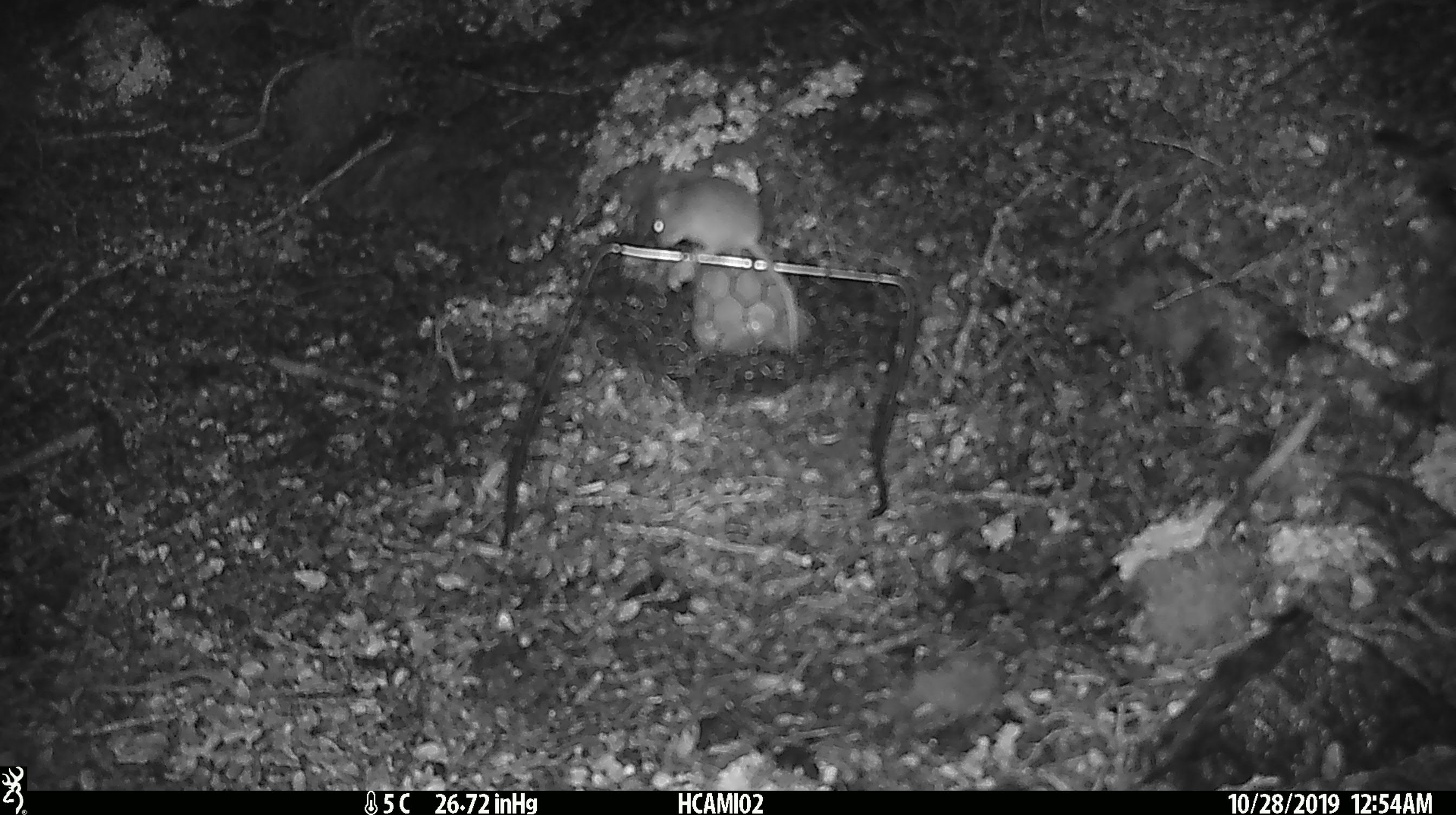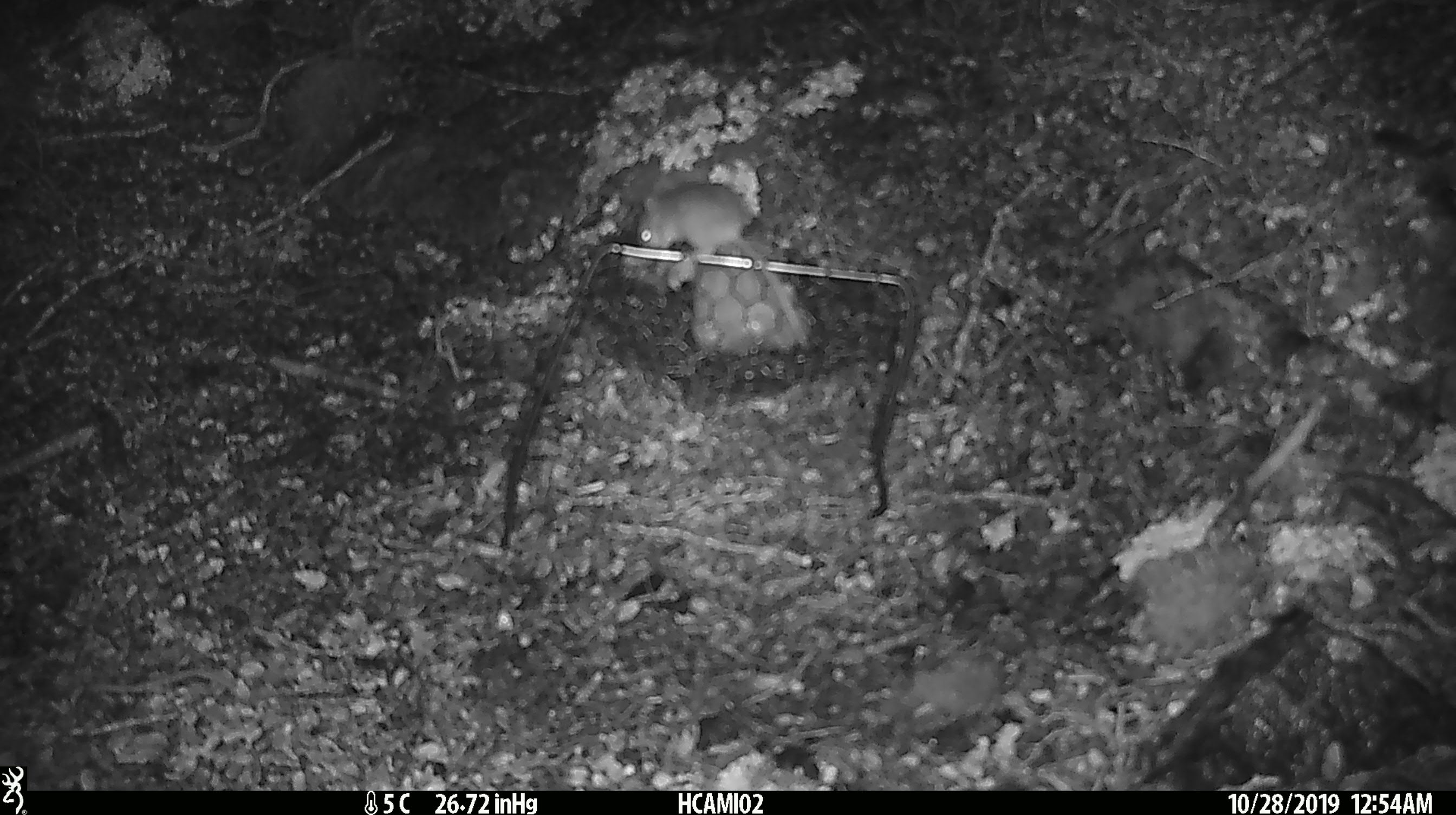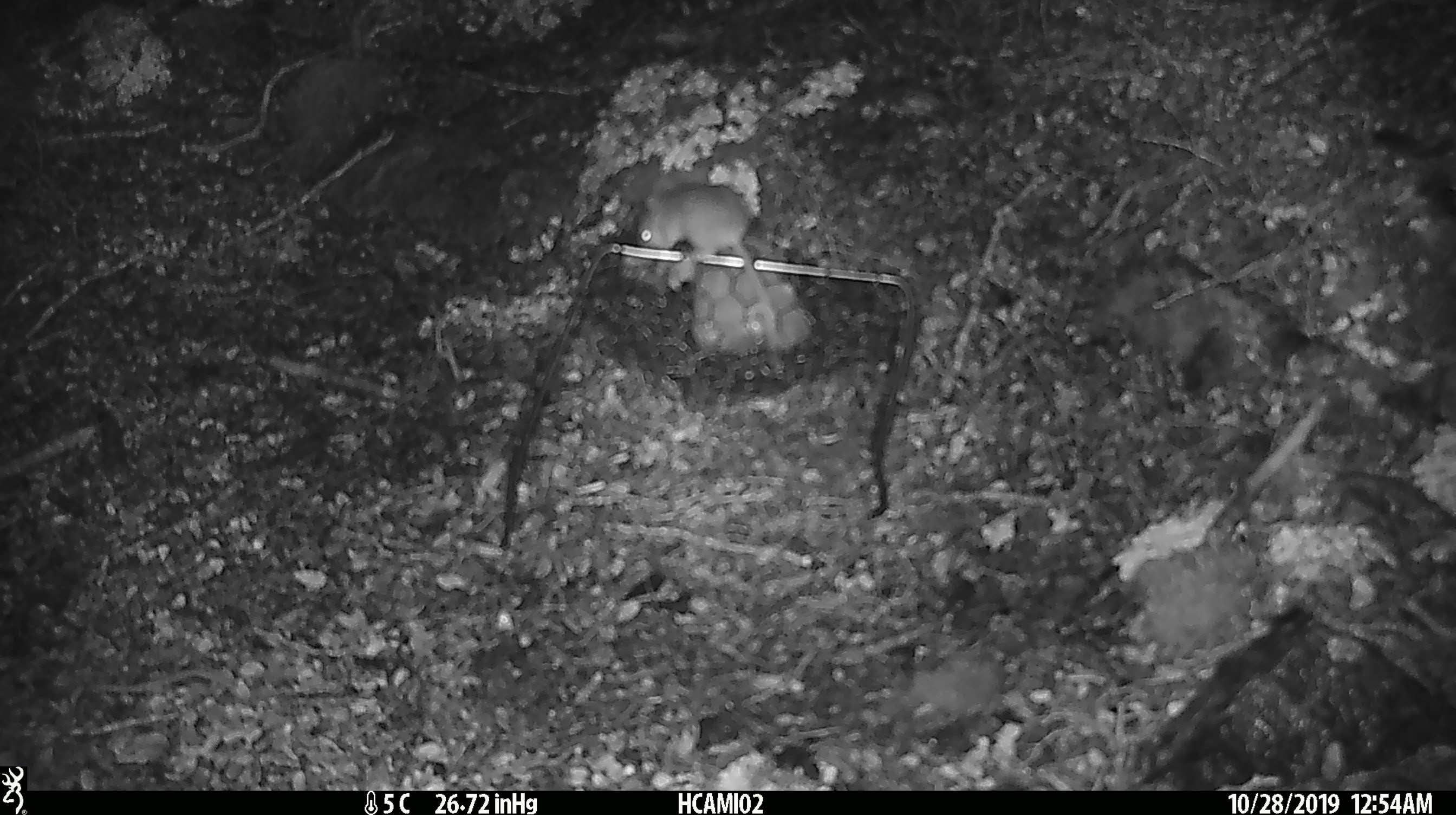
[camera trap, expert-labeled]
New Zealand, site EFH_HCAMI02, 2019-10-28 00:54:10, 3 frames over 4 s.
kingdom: Animalia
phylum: Chordata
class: Mammalia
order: Rodentia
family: Muridae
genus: Mus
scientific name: Mus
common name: mouse